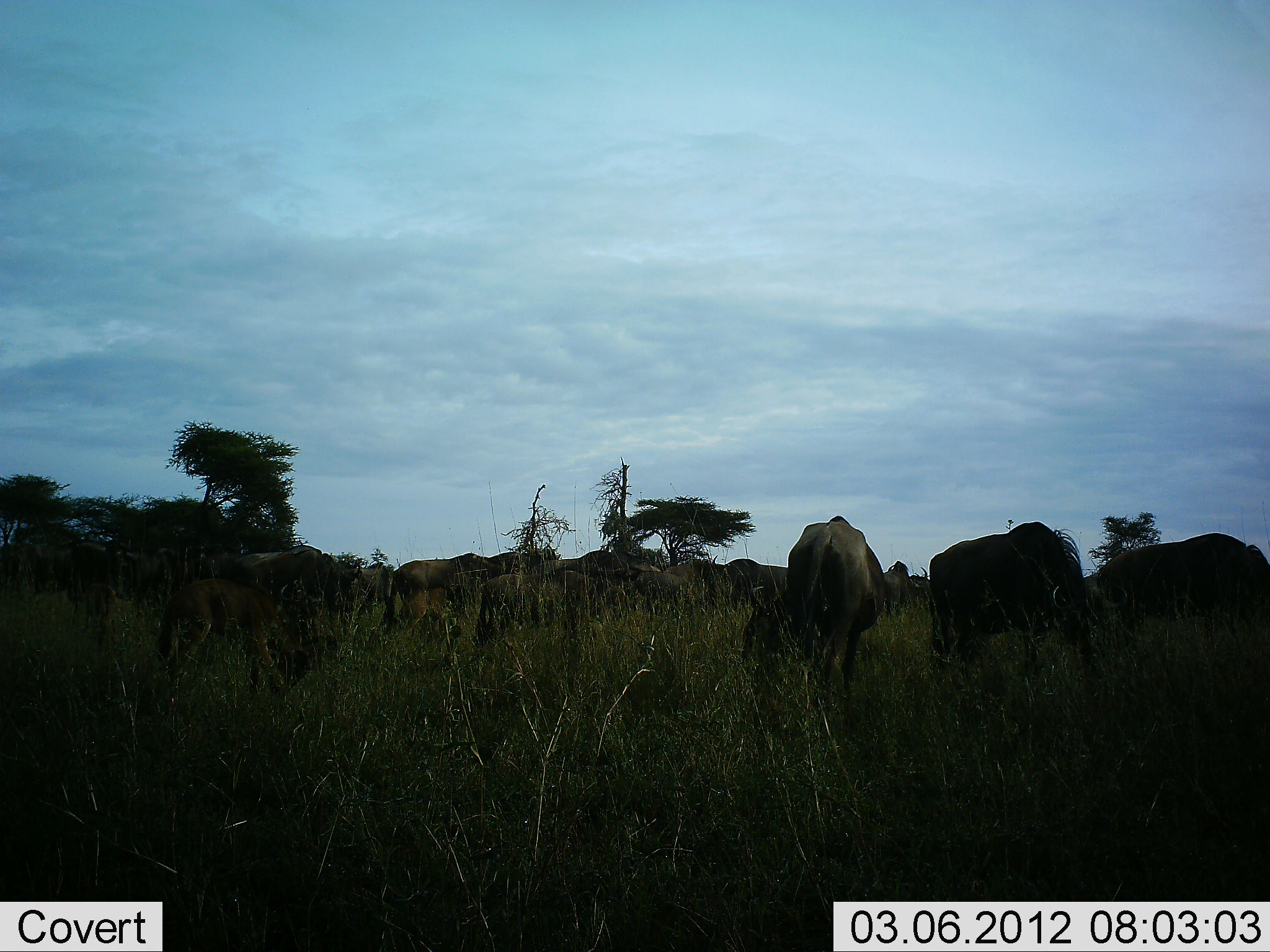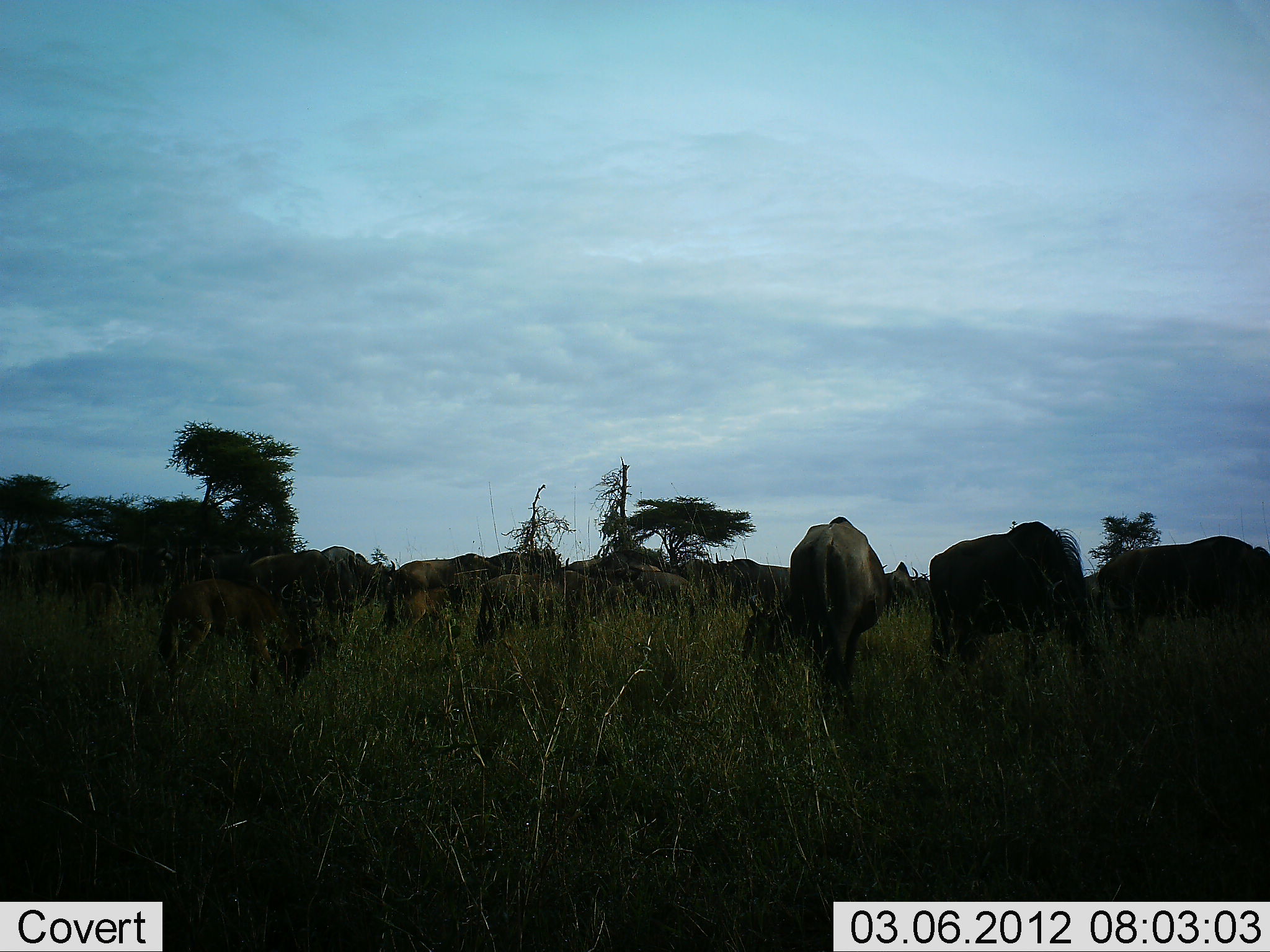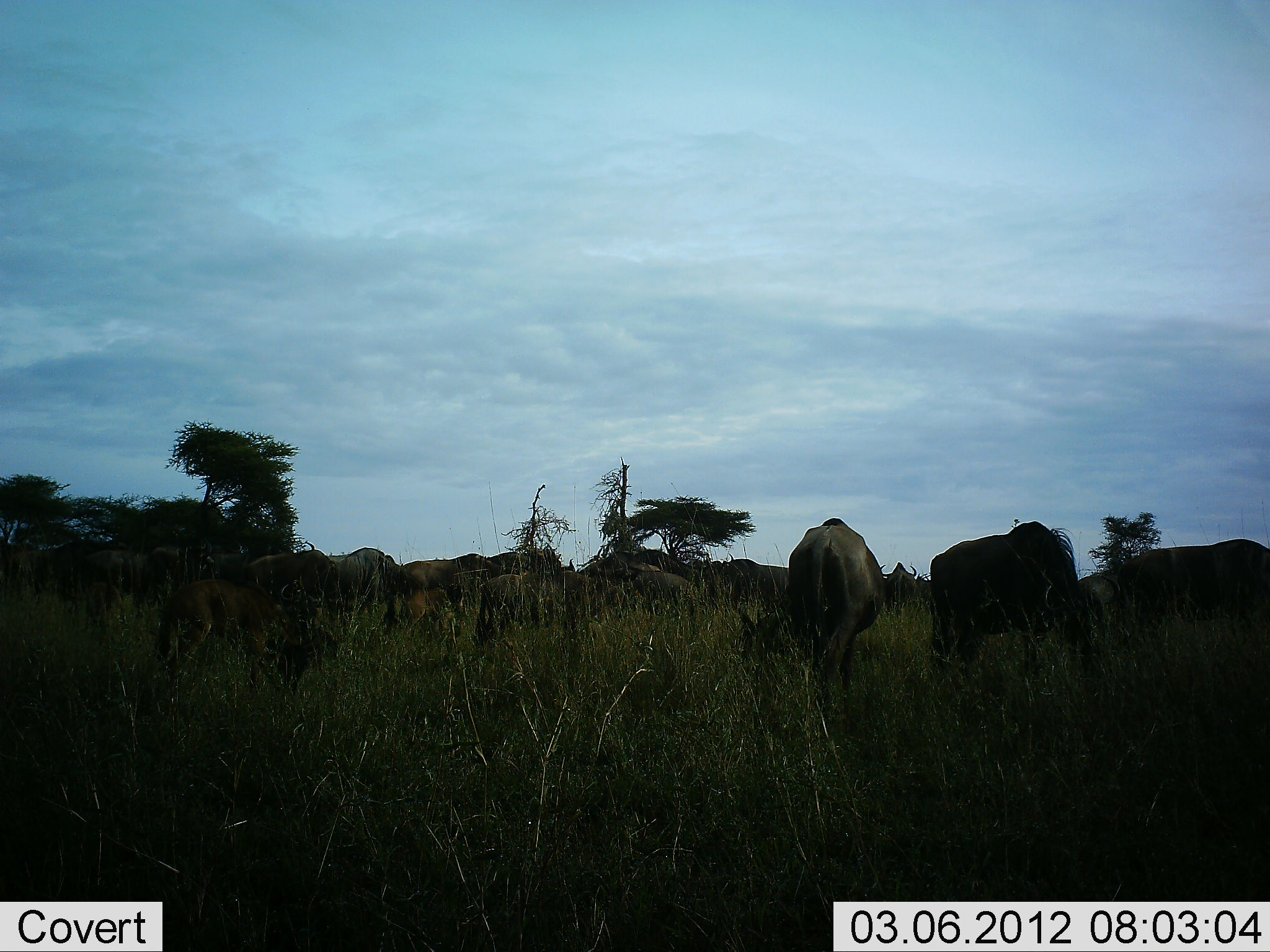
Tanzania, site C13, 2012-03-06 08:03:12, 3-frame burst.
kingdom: Animalia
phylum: Chordata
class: Mammalia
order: Artiodactyla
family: Bovidae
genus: Connochaetes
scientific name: Connochaetes taurinus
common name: blue wildebeest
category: wildebeest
Wildebeest (blue wildebeest) (Connochaetes taurinus), count 11-50. Behavior (volunteer vote fractions): standing 44%, resting 4%, moving 36%, interacting 4%. Young present (vote fraction): 40%. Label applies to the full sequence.